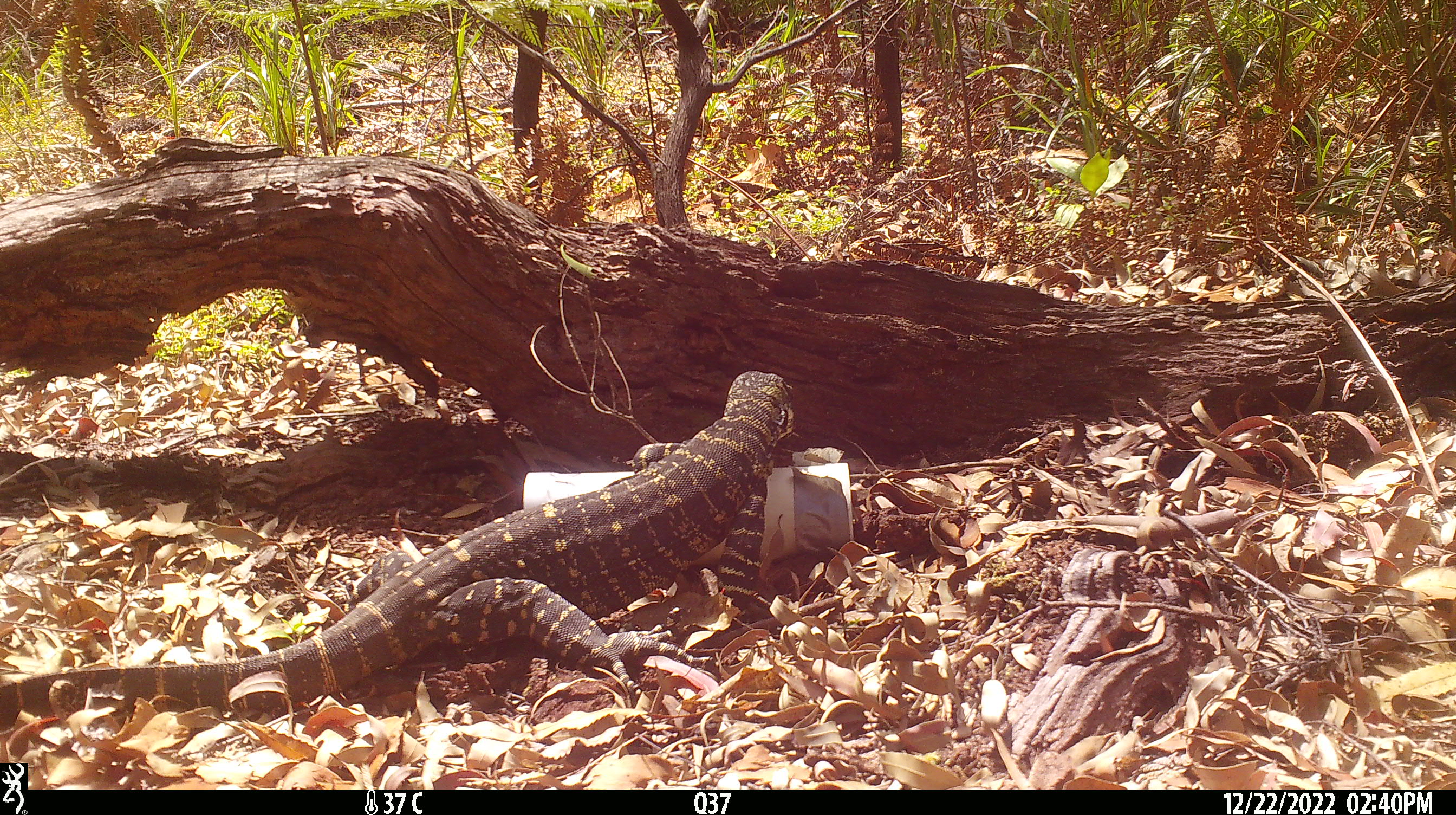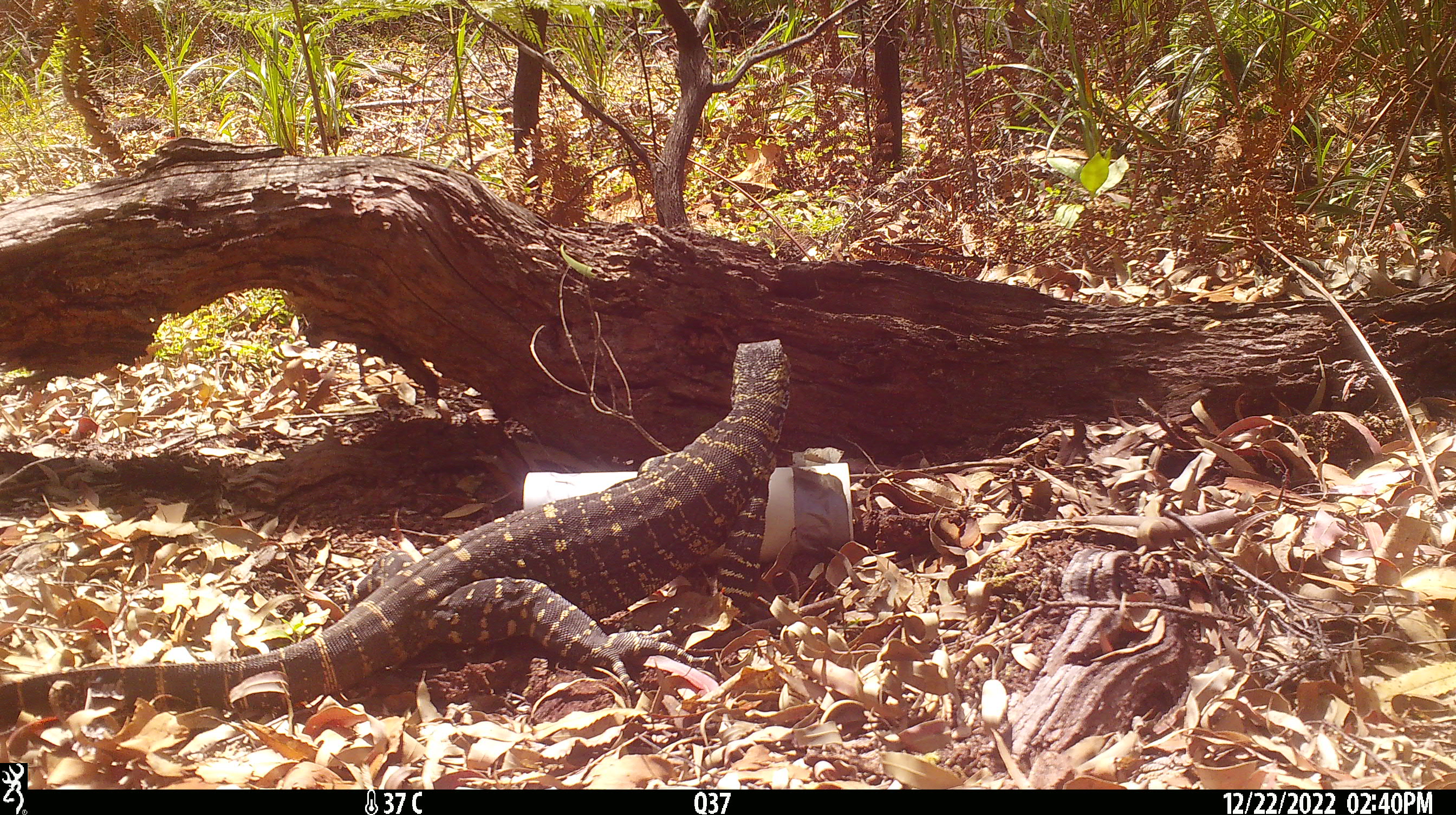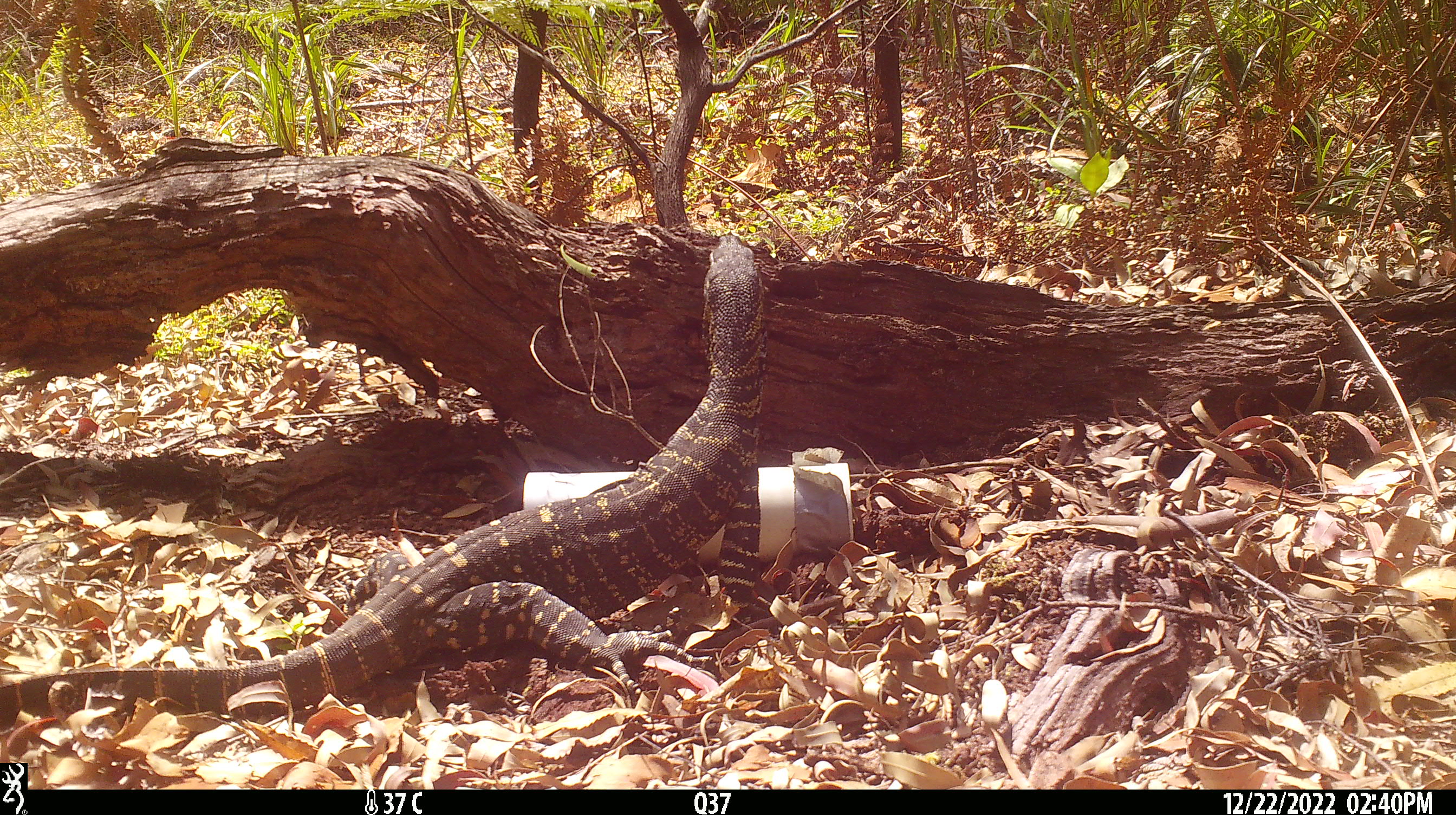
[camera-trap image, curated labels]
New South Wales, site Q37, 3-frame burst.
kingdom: Animalia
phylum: Chordata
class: Reptilia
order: Squamata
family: Varanidae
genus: Varanus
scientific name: Varanus varius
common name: lace monitor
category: goanna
Goanna (lace monitor) (Varanus varius).